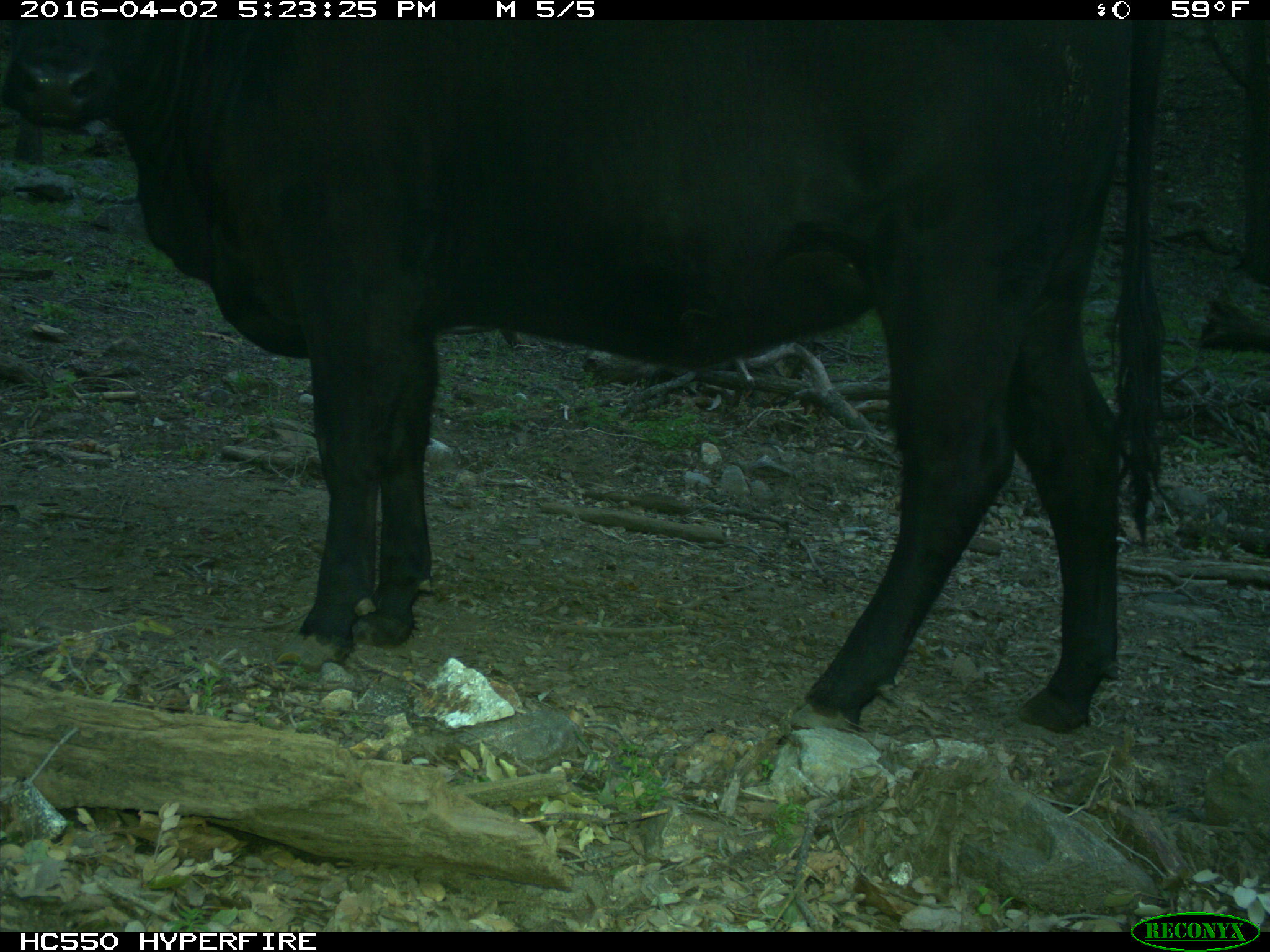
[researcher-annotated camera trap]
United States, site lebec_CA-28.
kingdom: Animalia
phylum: Chordata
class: Mammalia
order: Artiodactyla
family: Bovidae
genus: Bos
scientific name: Bos taurus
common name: domestic cow